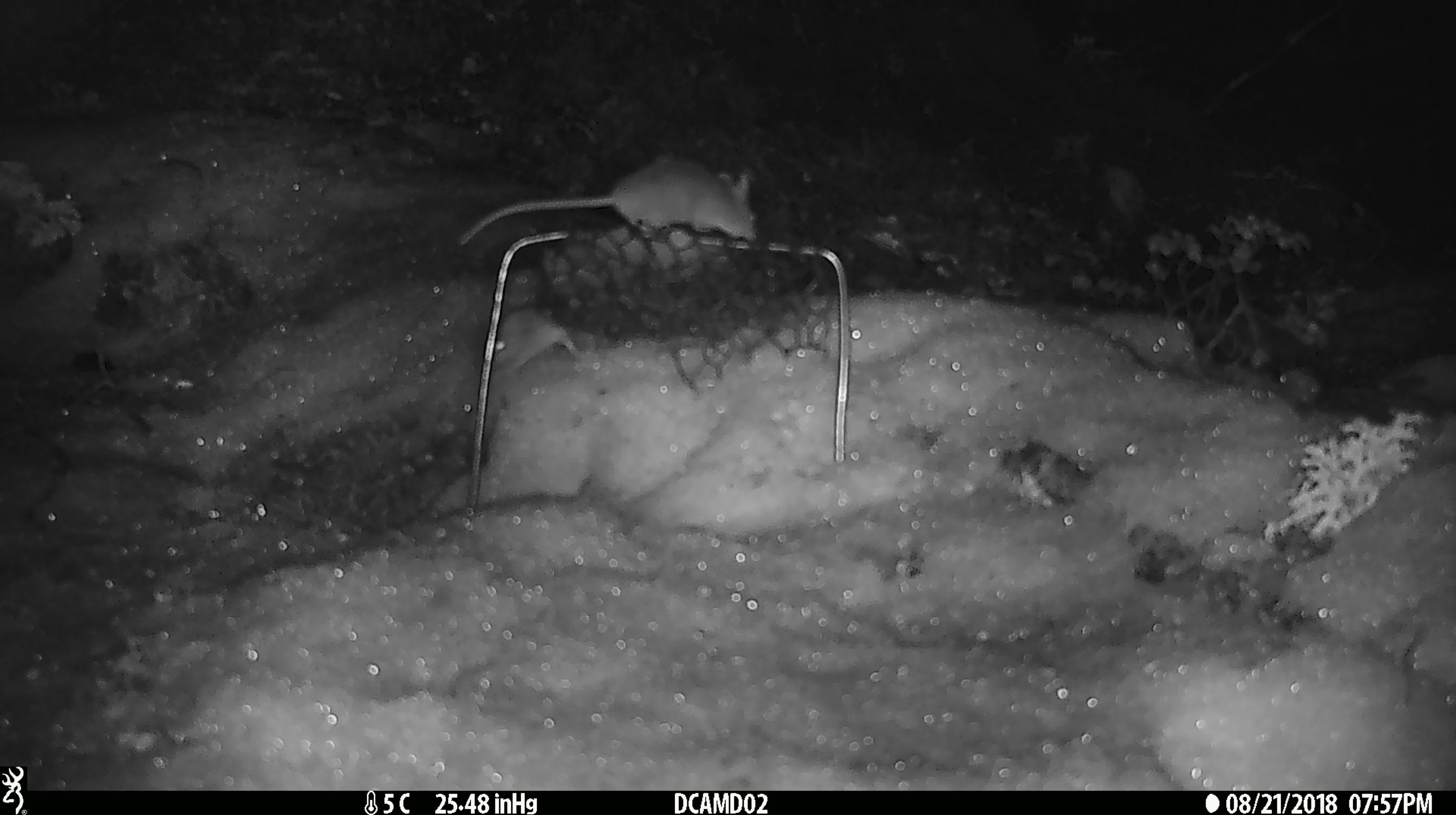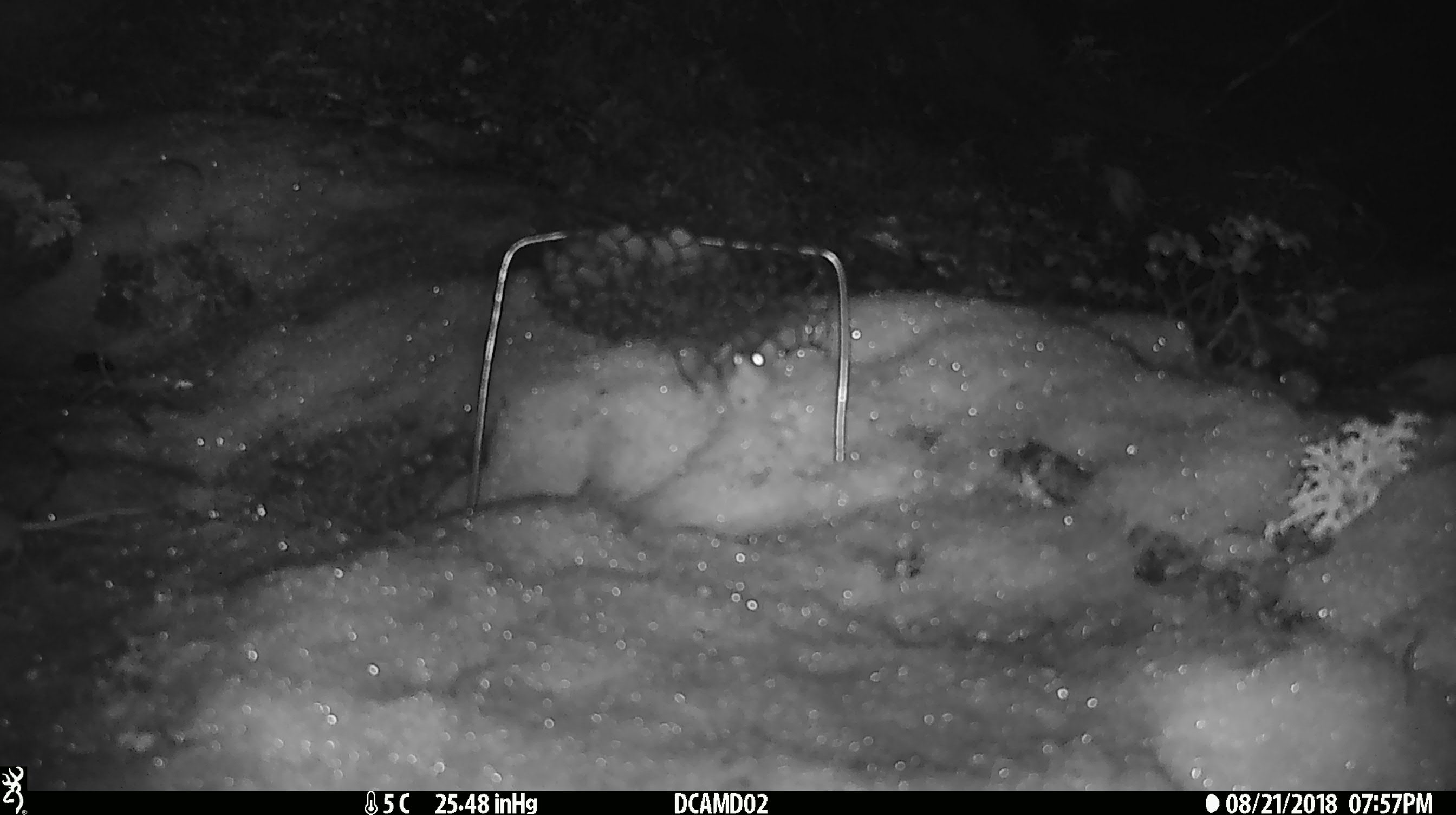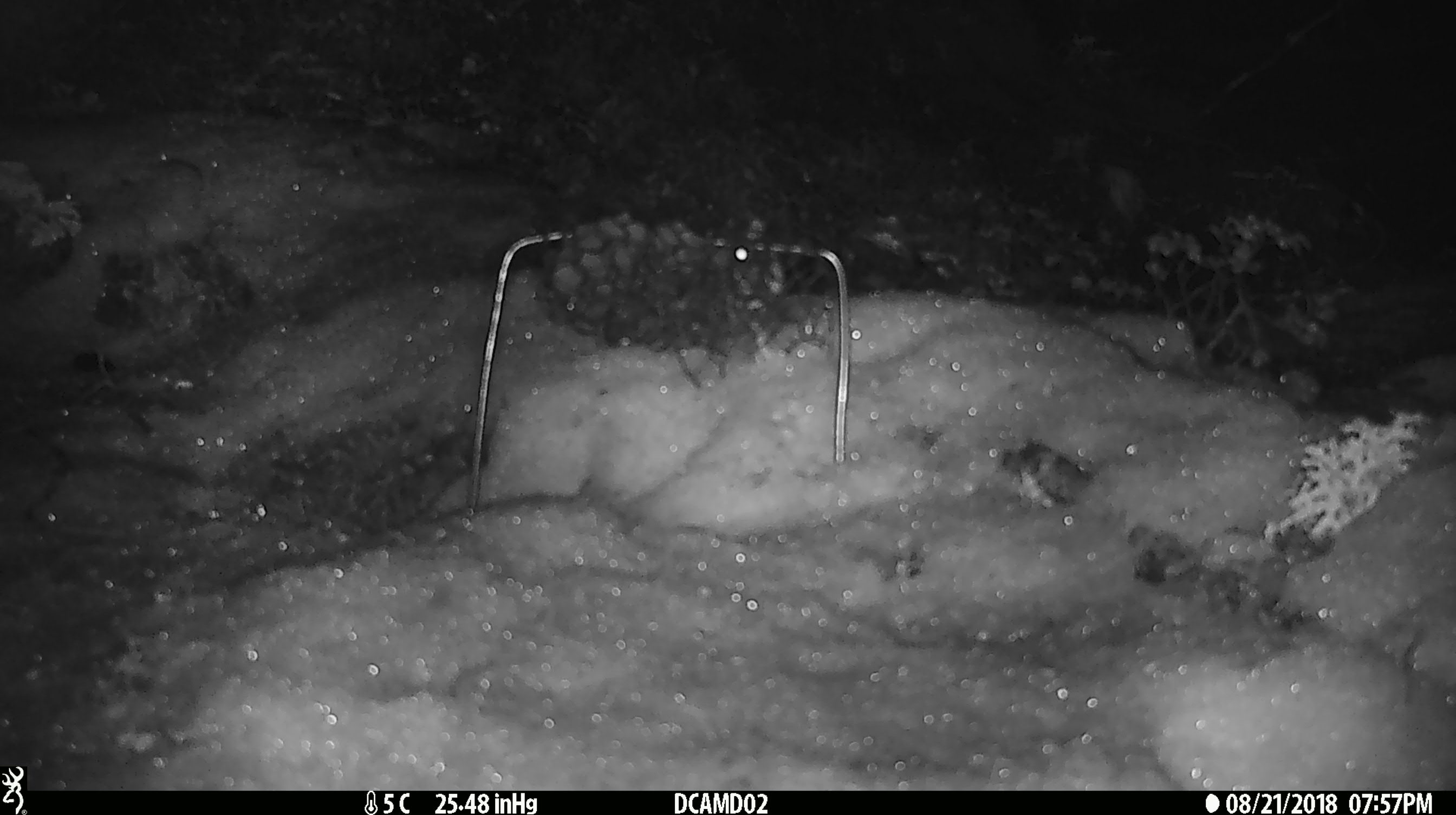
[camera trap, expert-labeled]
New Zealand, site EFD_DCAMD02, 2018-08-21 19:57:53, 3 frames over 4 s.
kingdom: Animalia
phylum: Chordata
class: Mammalia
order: Rodentia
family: Muridae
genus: Mus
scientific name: Mus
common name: mouse